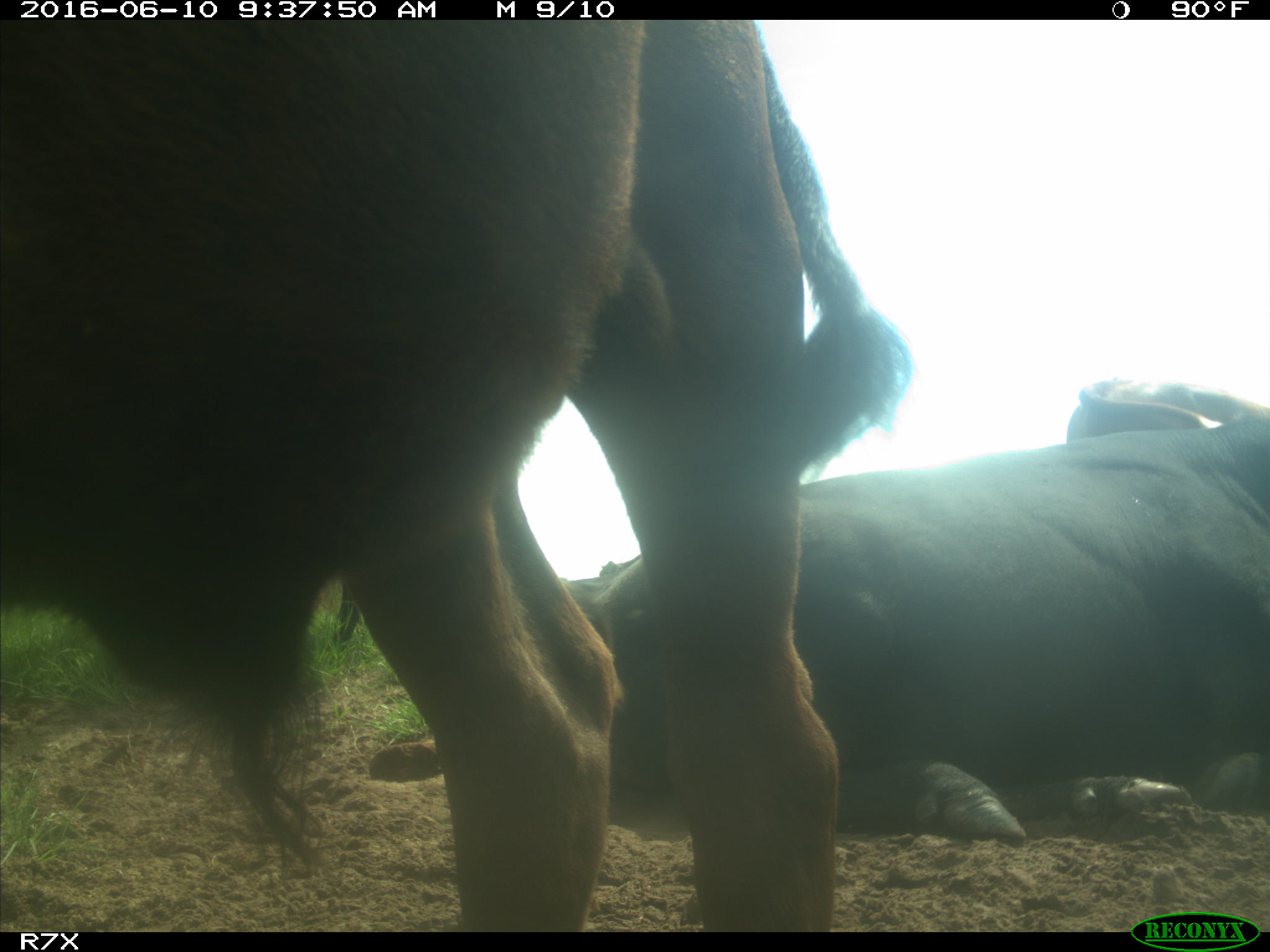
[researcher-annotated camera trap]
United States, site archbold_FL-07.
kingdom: Animalia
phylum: Chordata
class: Mammalia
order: Artiodactyla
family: Bovidae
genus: Bos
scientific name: Bos taurus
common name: domestic cow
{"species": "Bos taurus (domestic cow)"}